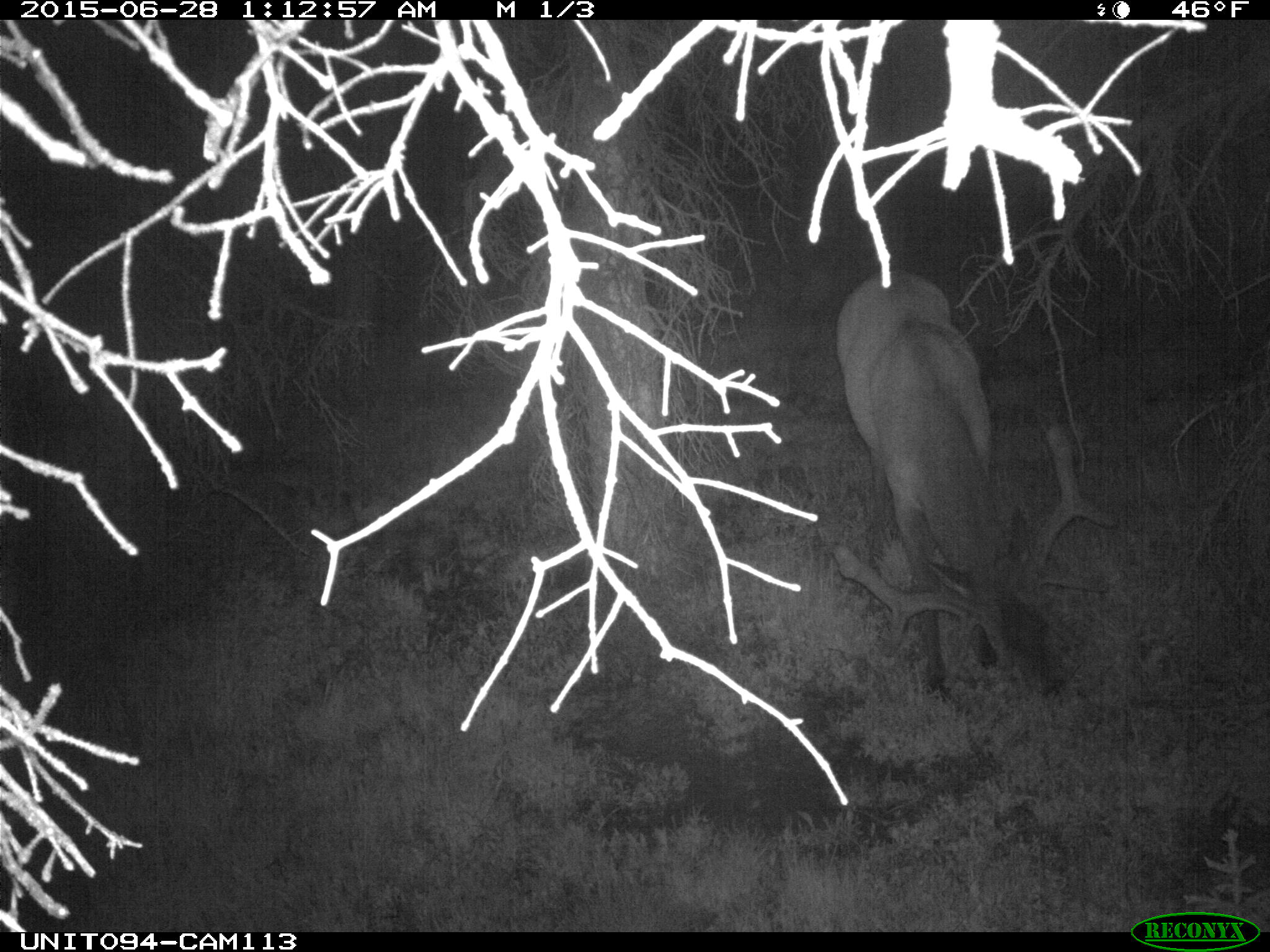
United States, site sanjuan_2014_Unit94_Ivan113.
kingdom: Animalia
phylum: Chordata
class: Mammalia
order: Artiodactyla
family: Cervidae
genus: Cervus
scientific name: Cervus elaphus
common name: red deer